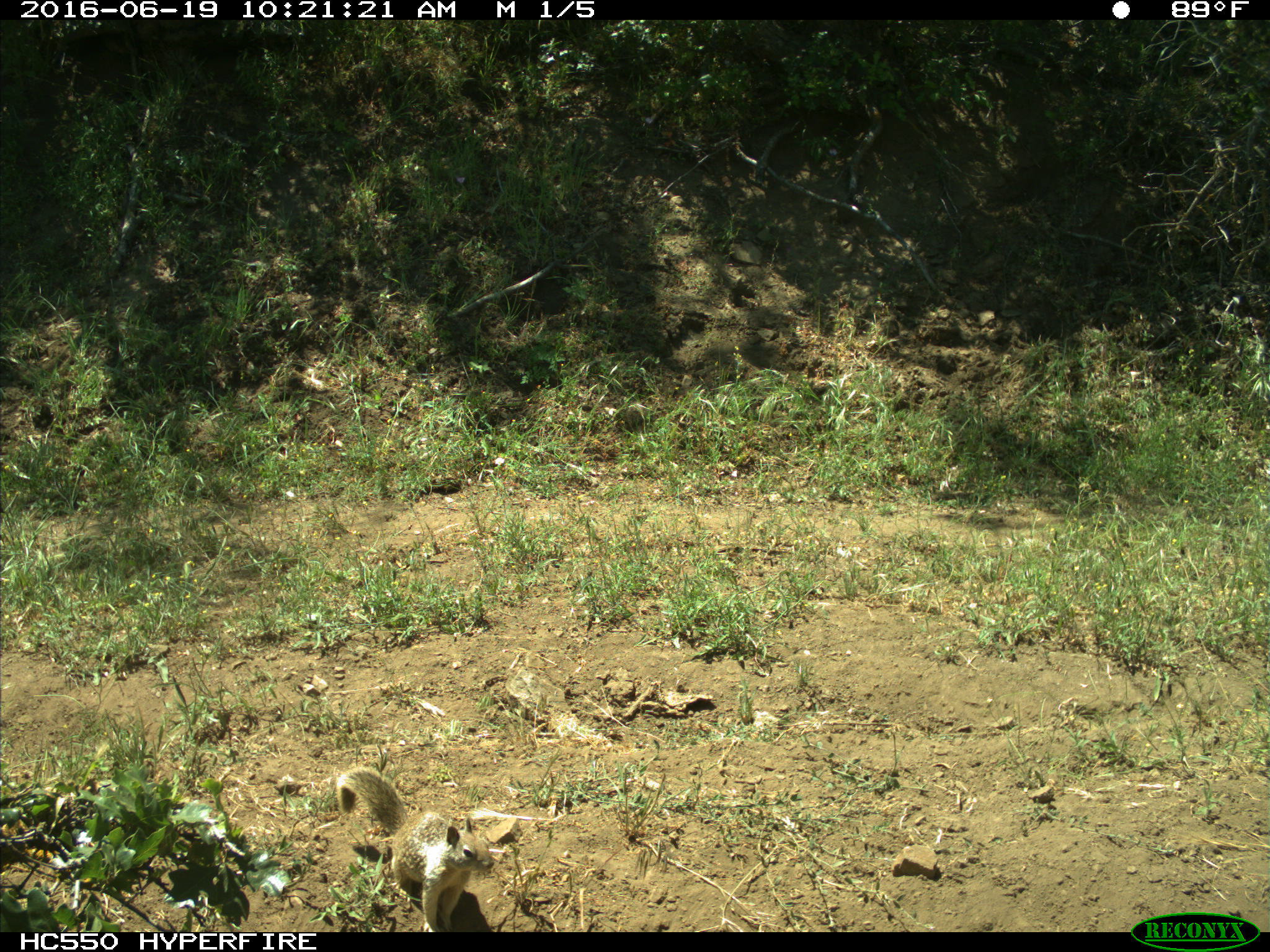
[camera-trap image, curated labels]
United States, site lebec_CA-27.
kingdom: Animalia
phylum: Chordata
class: Mammalia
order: Rodentia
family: Sciuridae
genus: Otospermophilus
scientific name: Otospermophilus beecheyi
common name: california ground squirrel